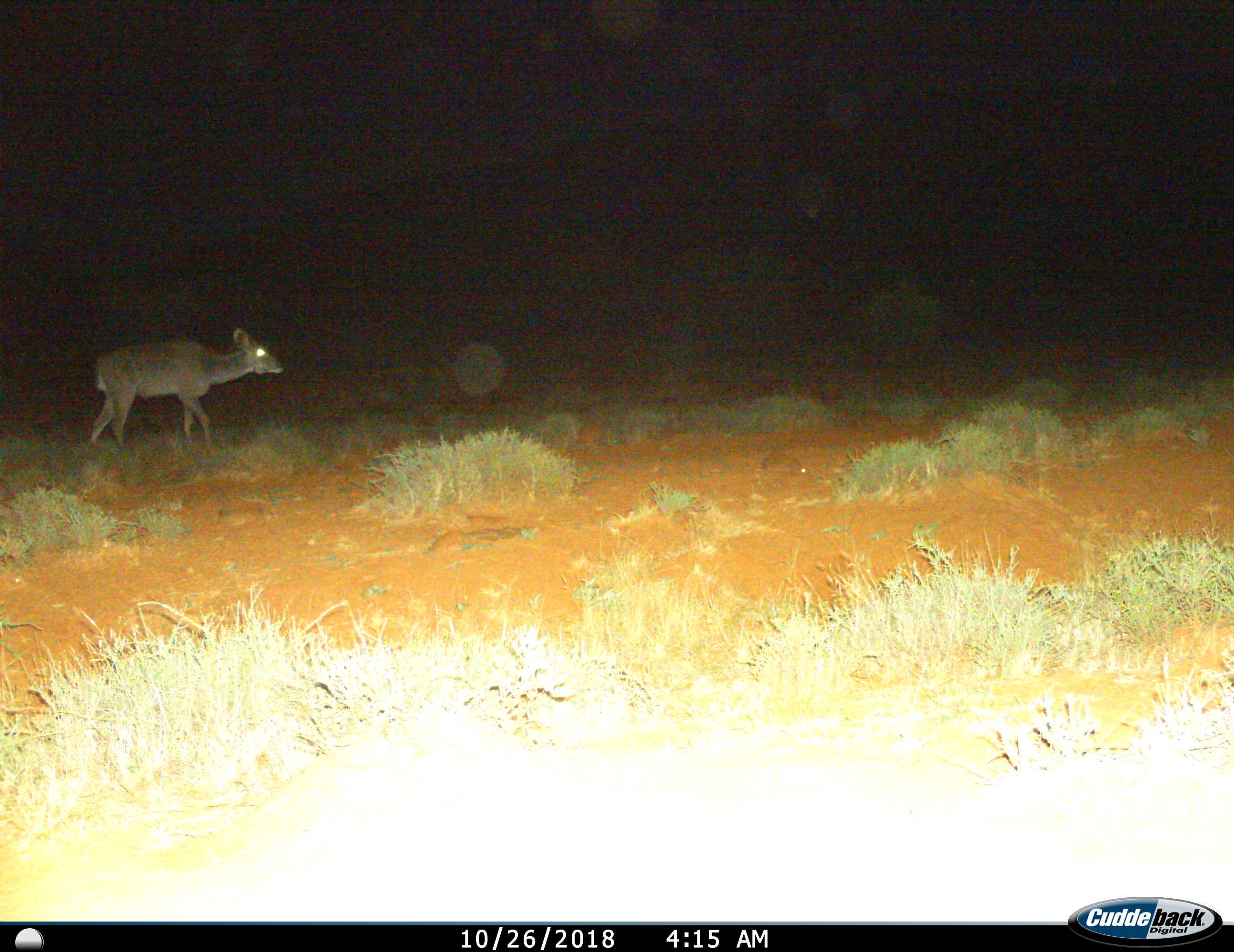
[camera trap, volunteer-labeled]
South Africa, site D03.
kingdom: Animalia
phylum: Chordata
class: Mammalia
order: Artiodactyla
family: Bovidae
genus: Tragelaphus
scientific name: Tragelaphus strepsiceros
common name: greater kudu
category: kudu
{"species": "kudu (greater kudu) (Tragelaphus strepsiceros)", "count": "1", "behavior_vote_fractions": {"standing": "20%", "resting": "0%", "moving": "80%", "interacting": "0%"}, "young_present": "0%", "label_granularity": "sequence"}